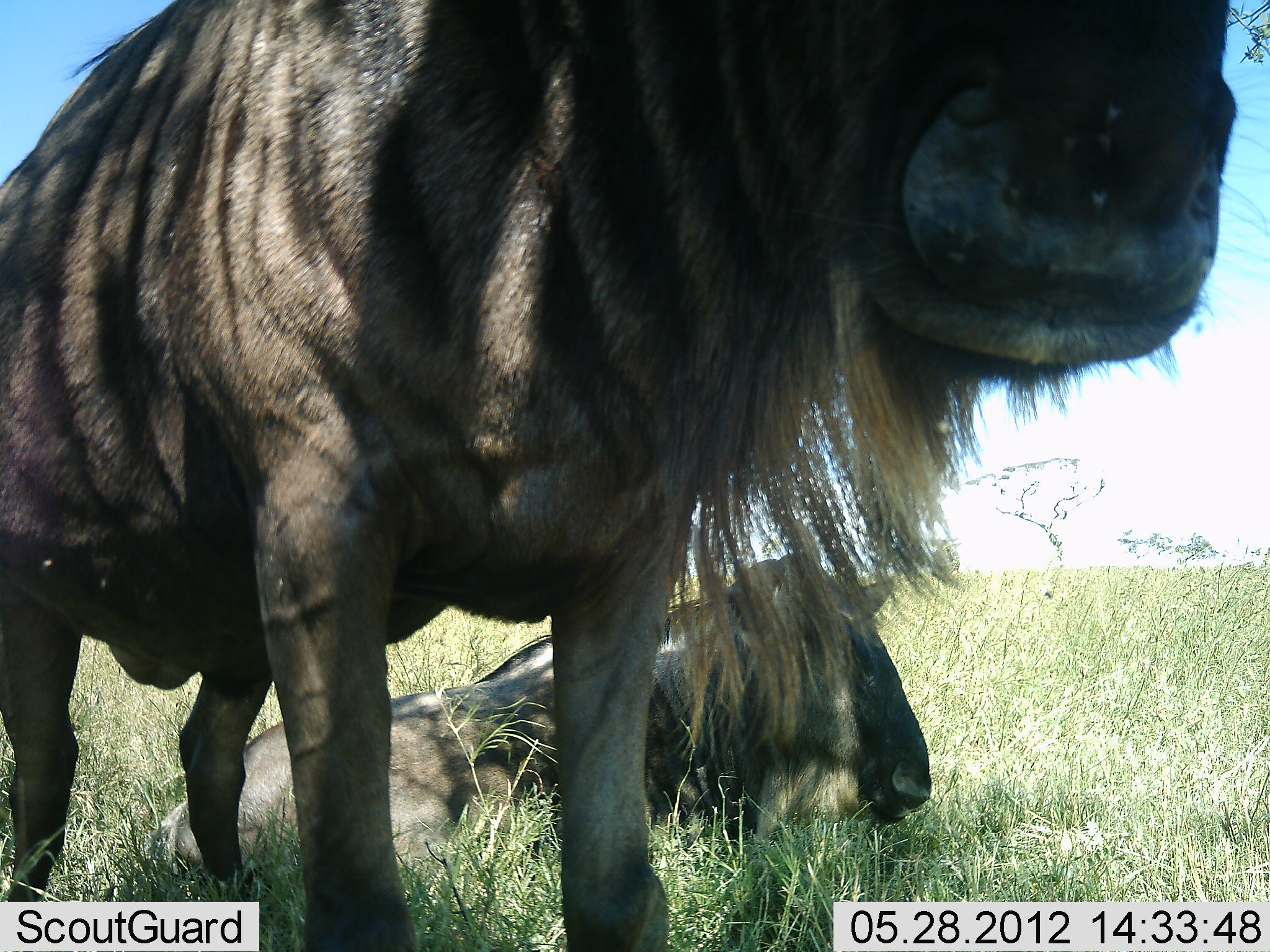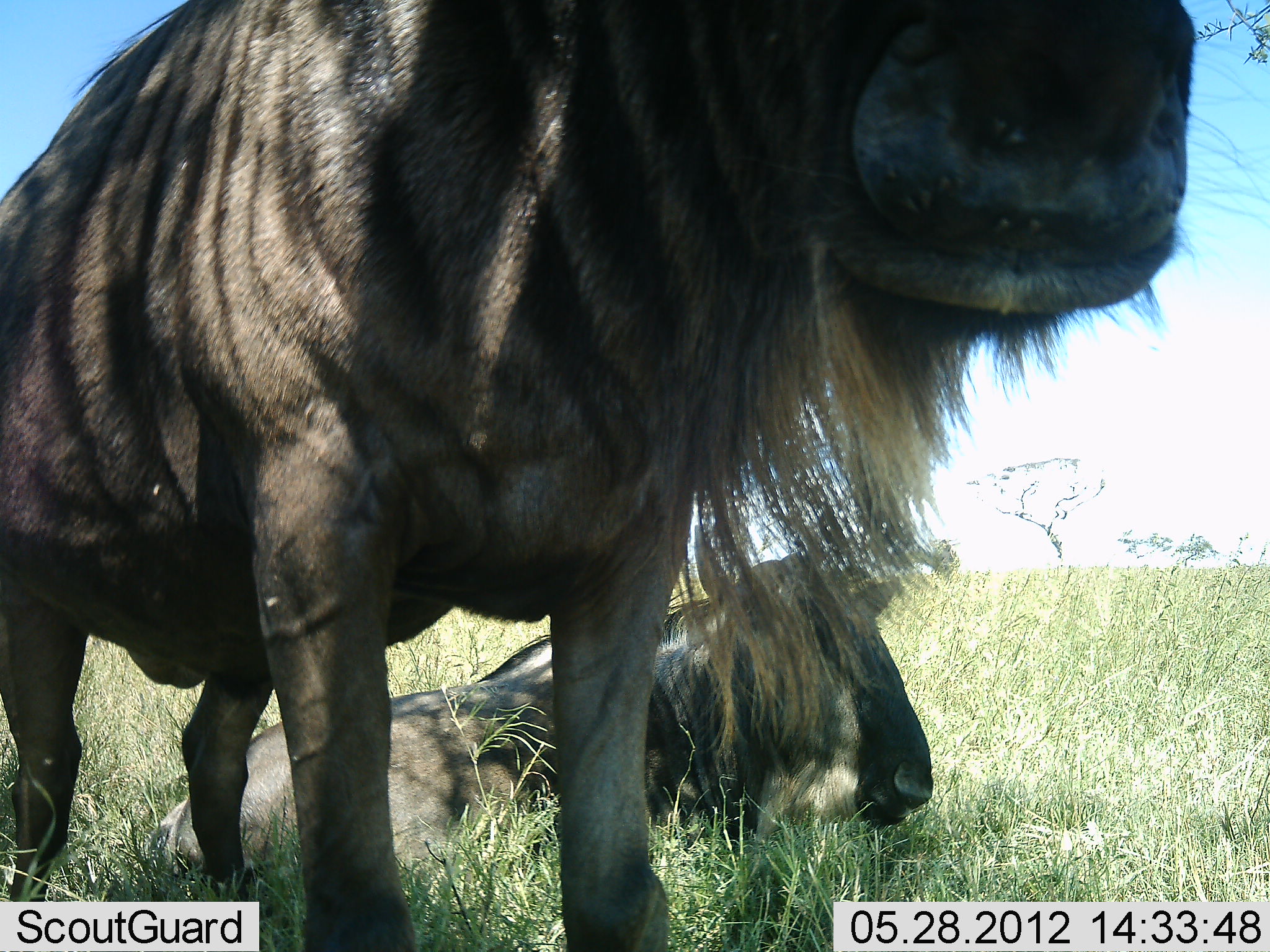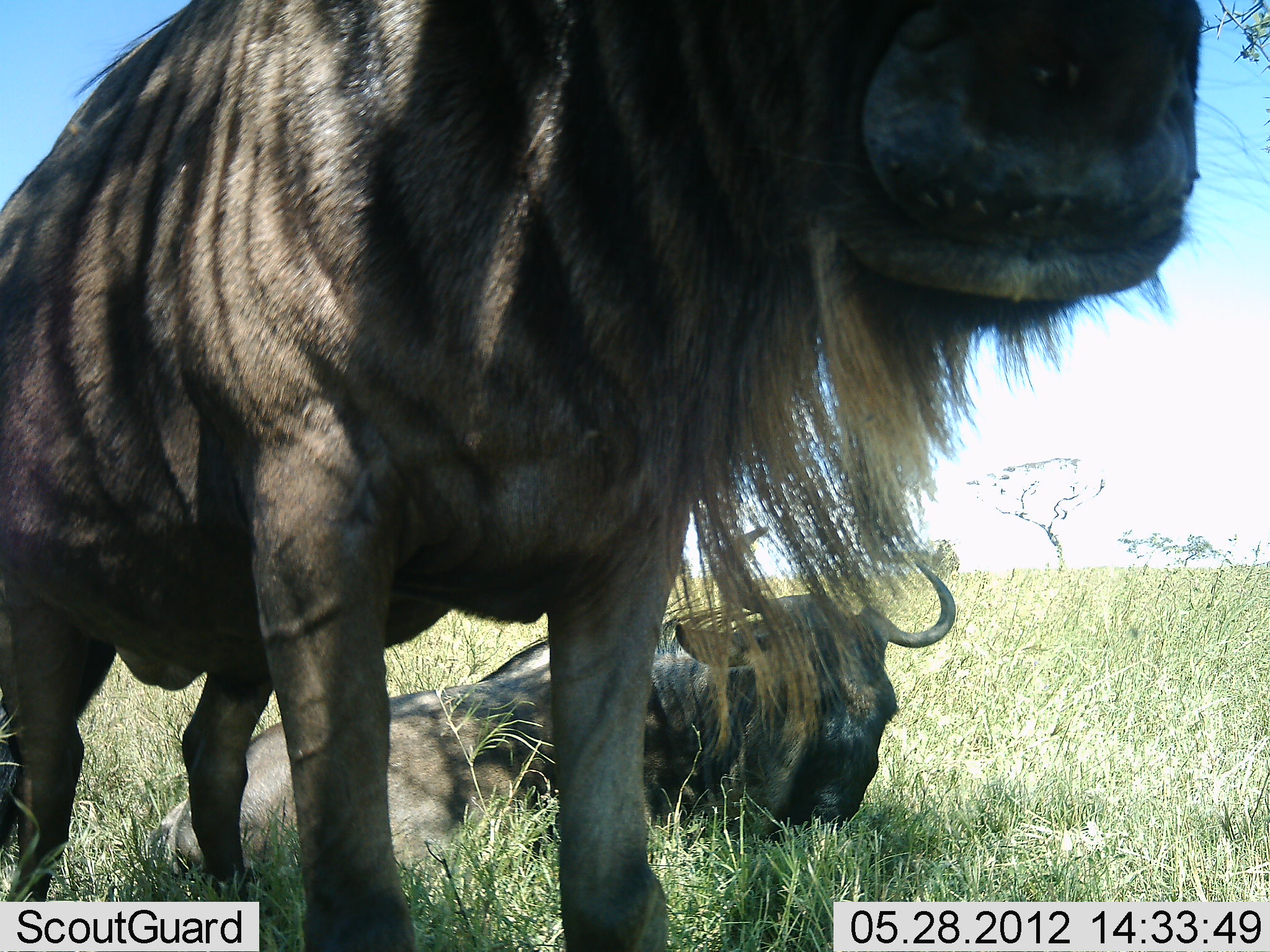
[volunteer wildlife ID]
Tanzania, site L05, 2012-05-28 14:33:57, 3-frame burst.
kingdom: Animalia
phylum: Chordata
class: Mammalia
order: Artiodactyla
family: Bovidae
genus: Connochaetes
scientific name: Connochaetes taurinus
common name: blue wildebeest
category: wildebeest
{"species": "wildebeest (blue wildebeest) (Connochaetes taurinus)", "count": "2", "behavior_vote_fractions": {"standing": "90%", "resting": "100%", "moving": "0%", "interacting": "0%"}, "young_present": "0%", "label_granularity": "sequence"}